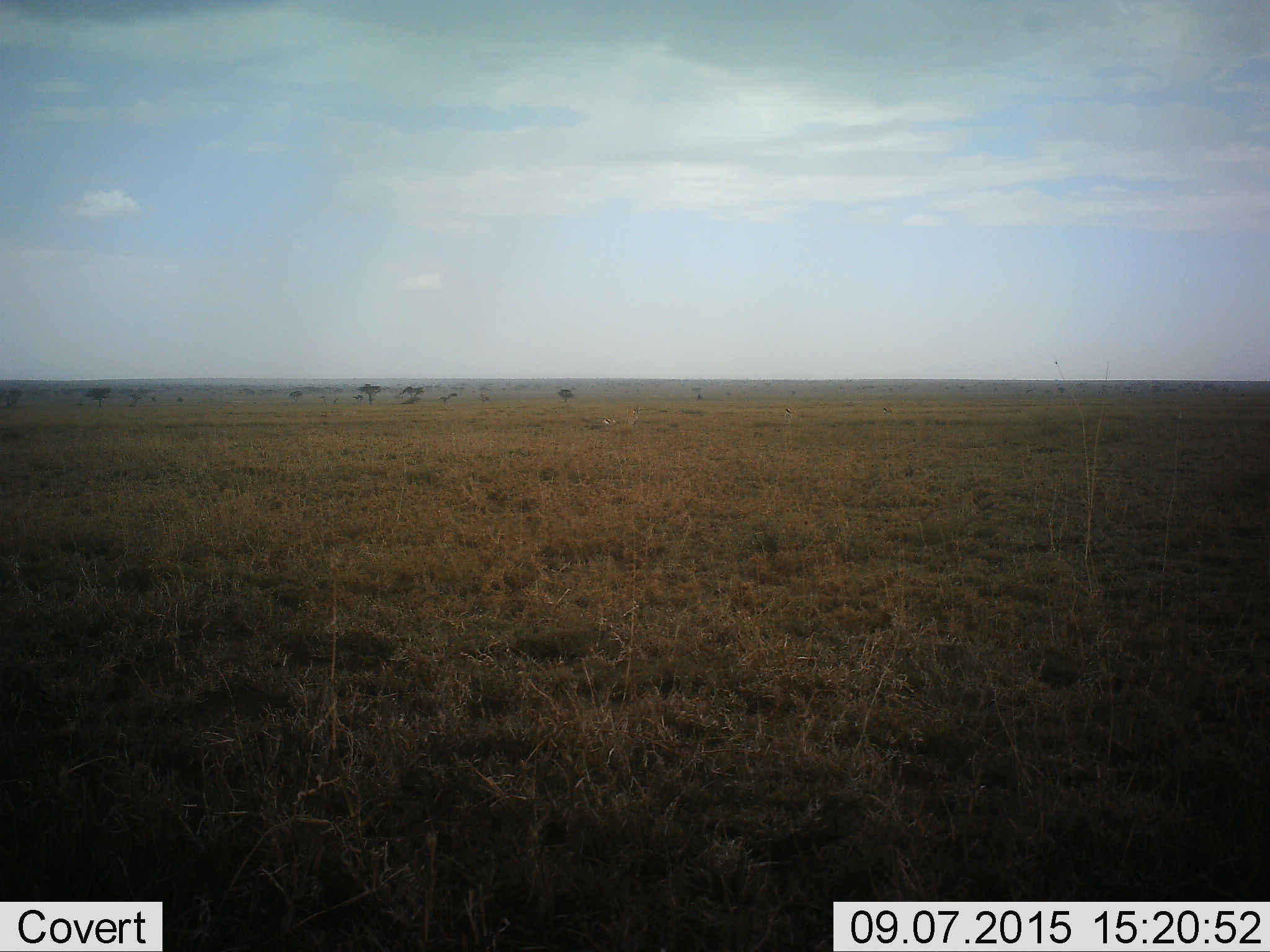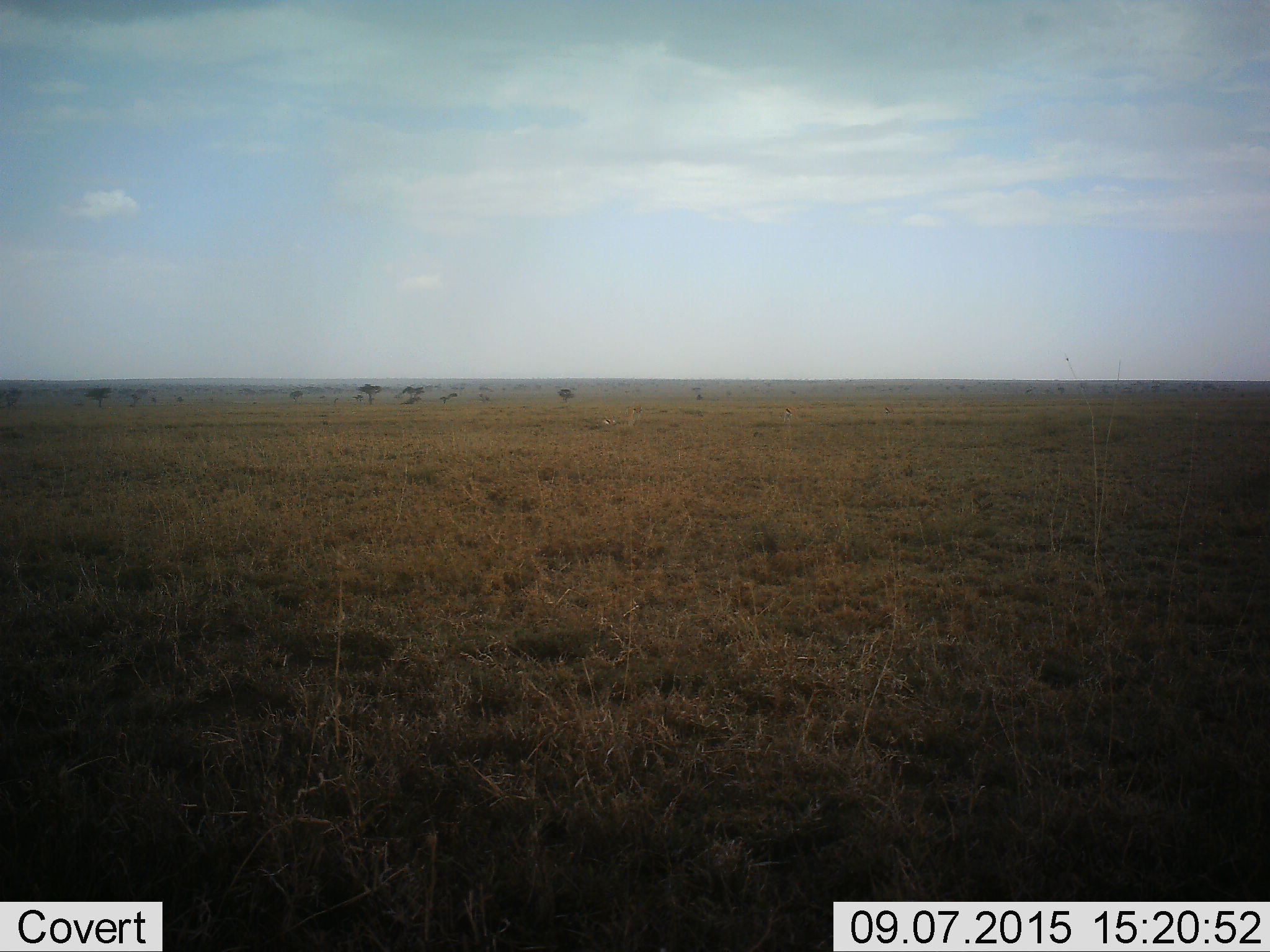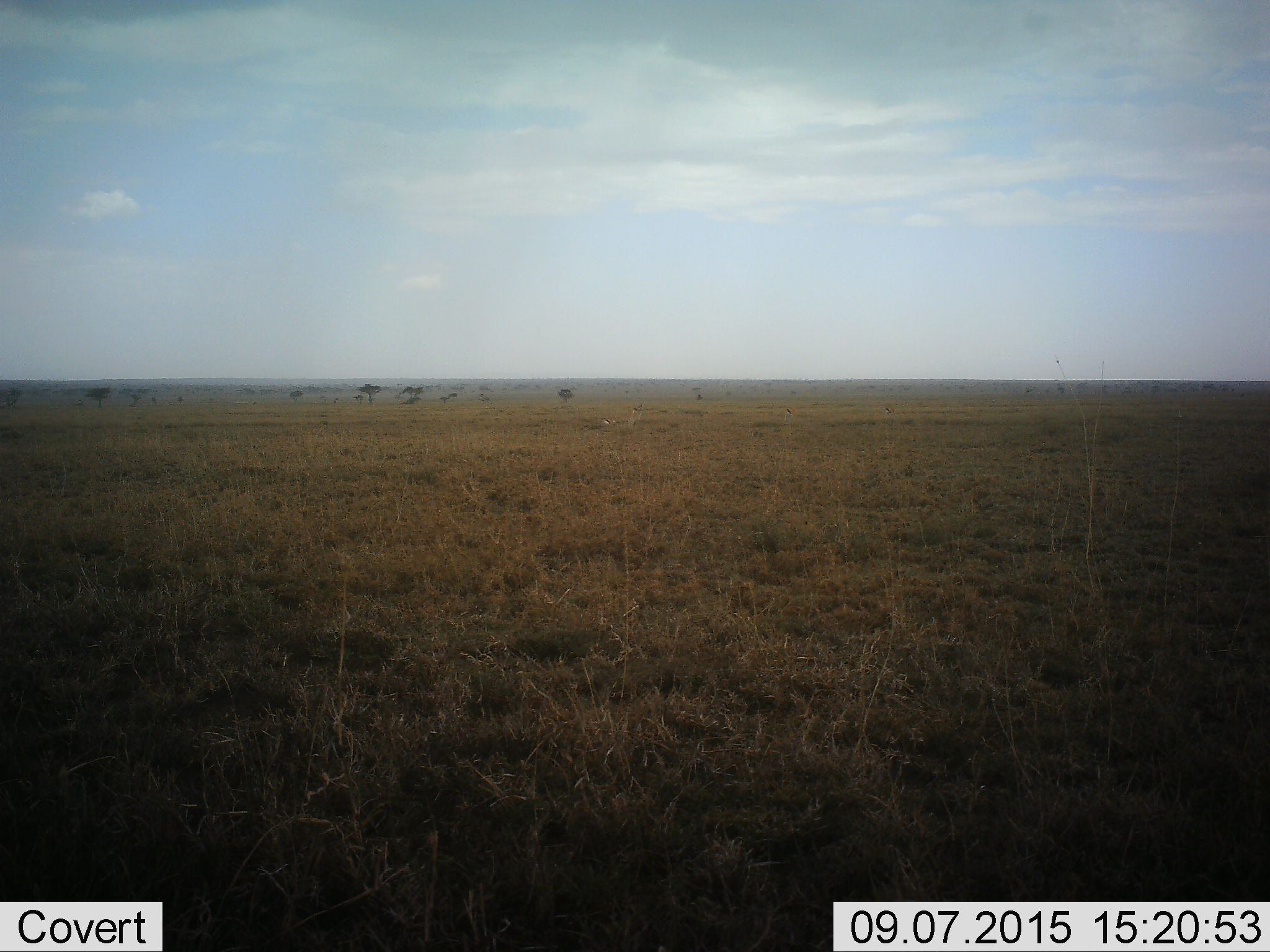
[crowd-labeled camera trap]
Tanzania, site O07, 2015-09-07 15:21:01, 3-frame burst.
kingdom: Animalia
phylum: Chordata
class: Mammalia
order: Artiodactyla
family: Bovidae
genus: Eudorcas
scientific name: Eudorcas thomsonii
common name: thomson's gazelle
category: gazellethomsons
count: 4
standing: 83%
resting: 67%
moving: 0%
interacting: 0%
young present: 0%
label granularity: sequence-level